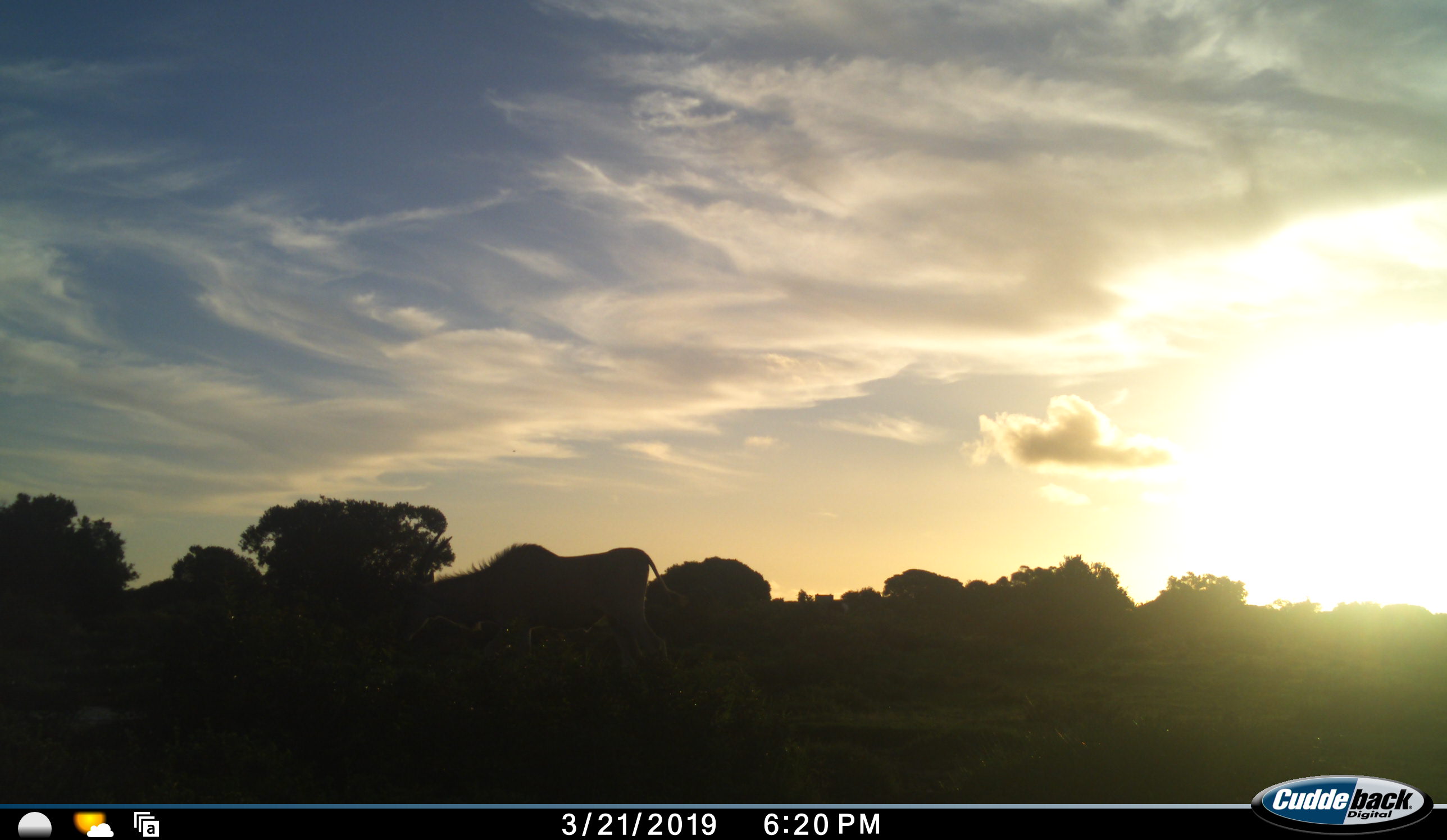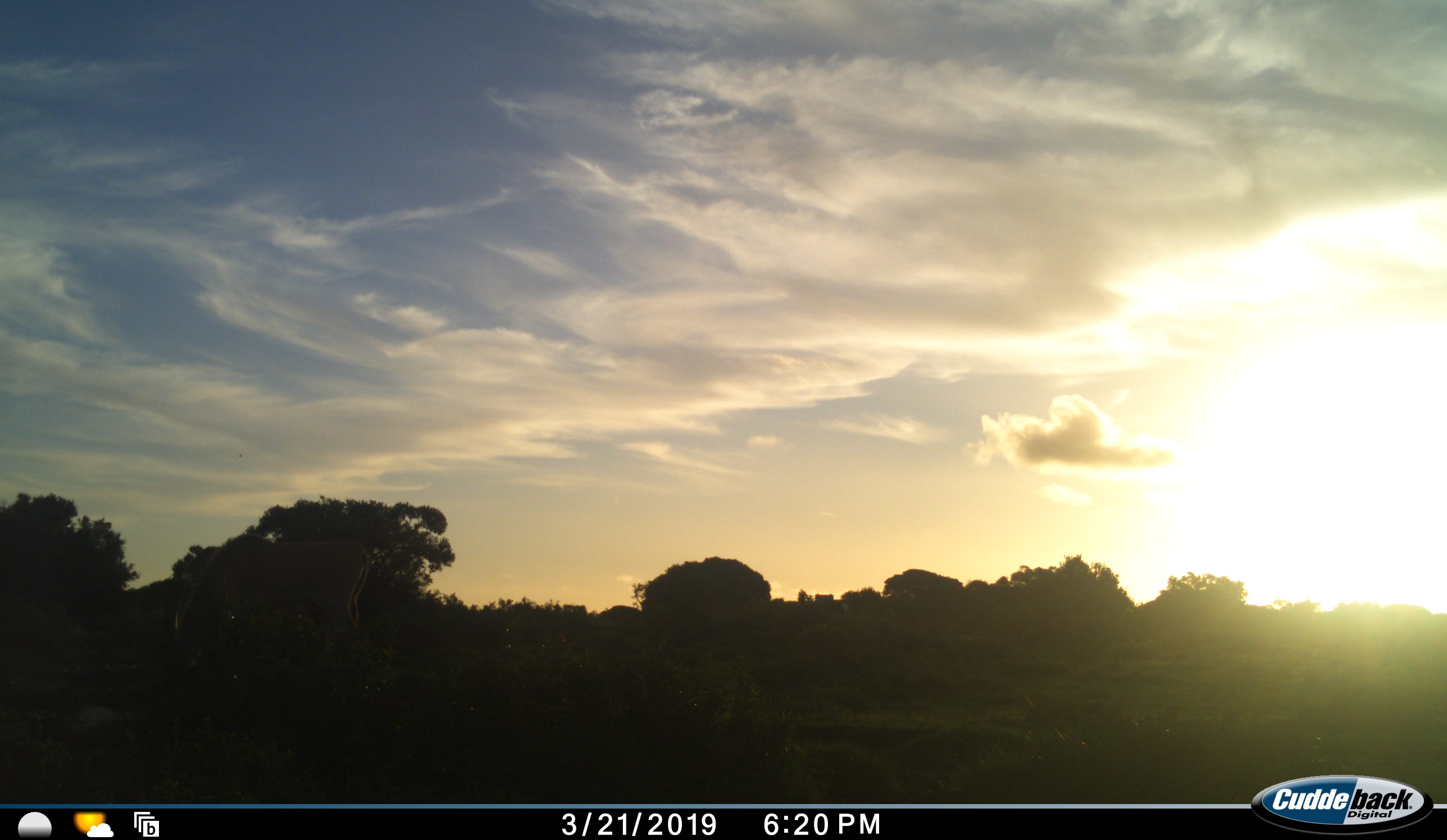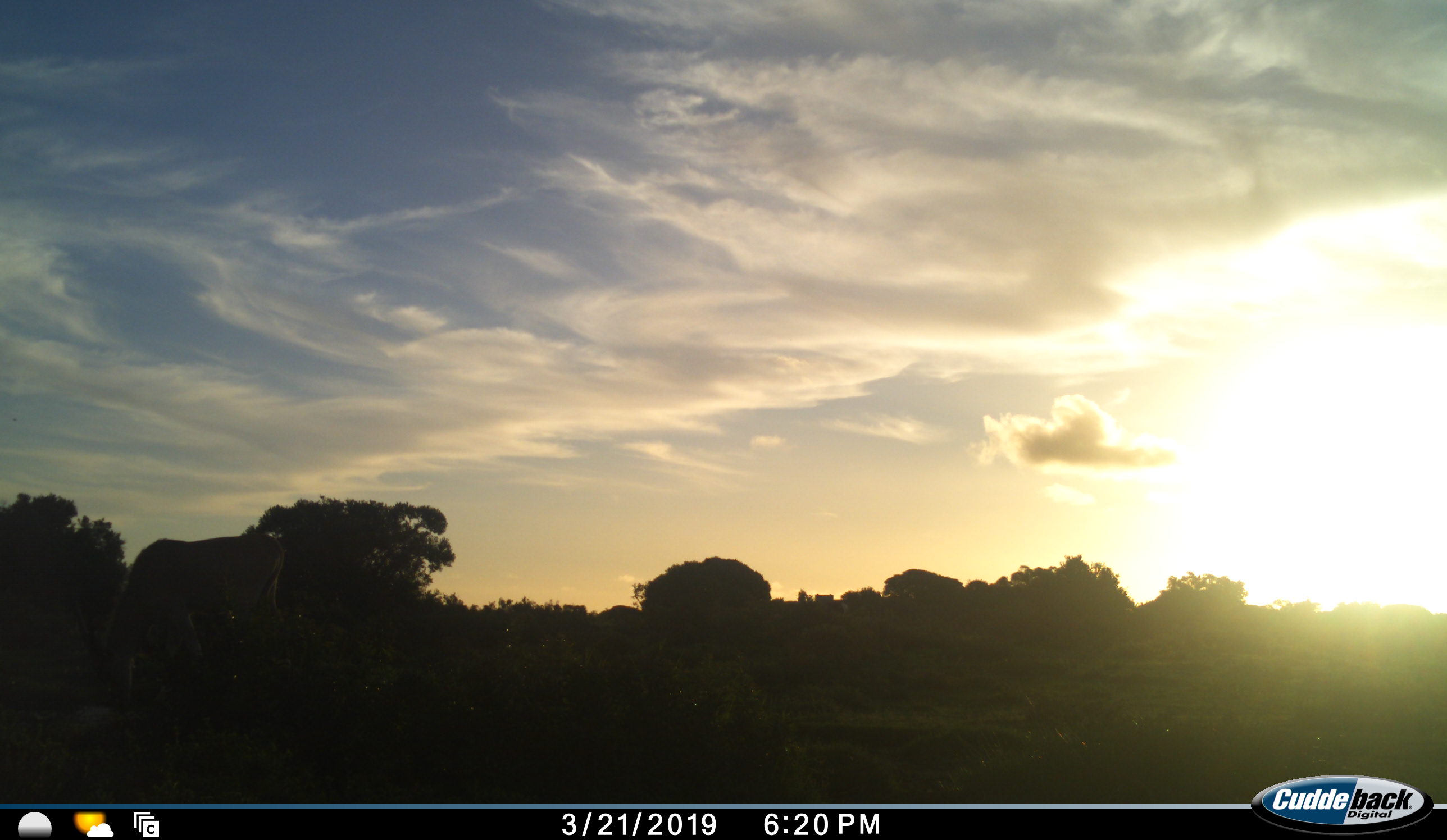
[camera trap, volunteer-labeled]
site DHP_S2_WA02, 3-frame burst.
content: unidentified animal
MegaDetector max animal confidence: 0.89